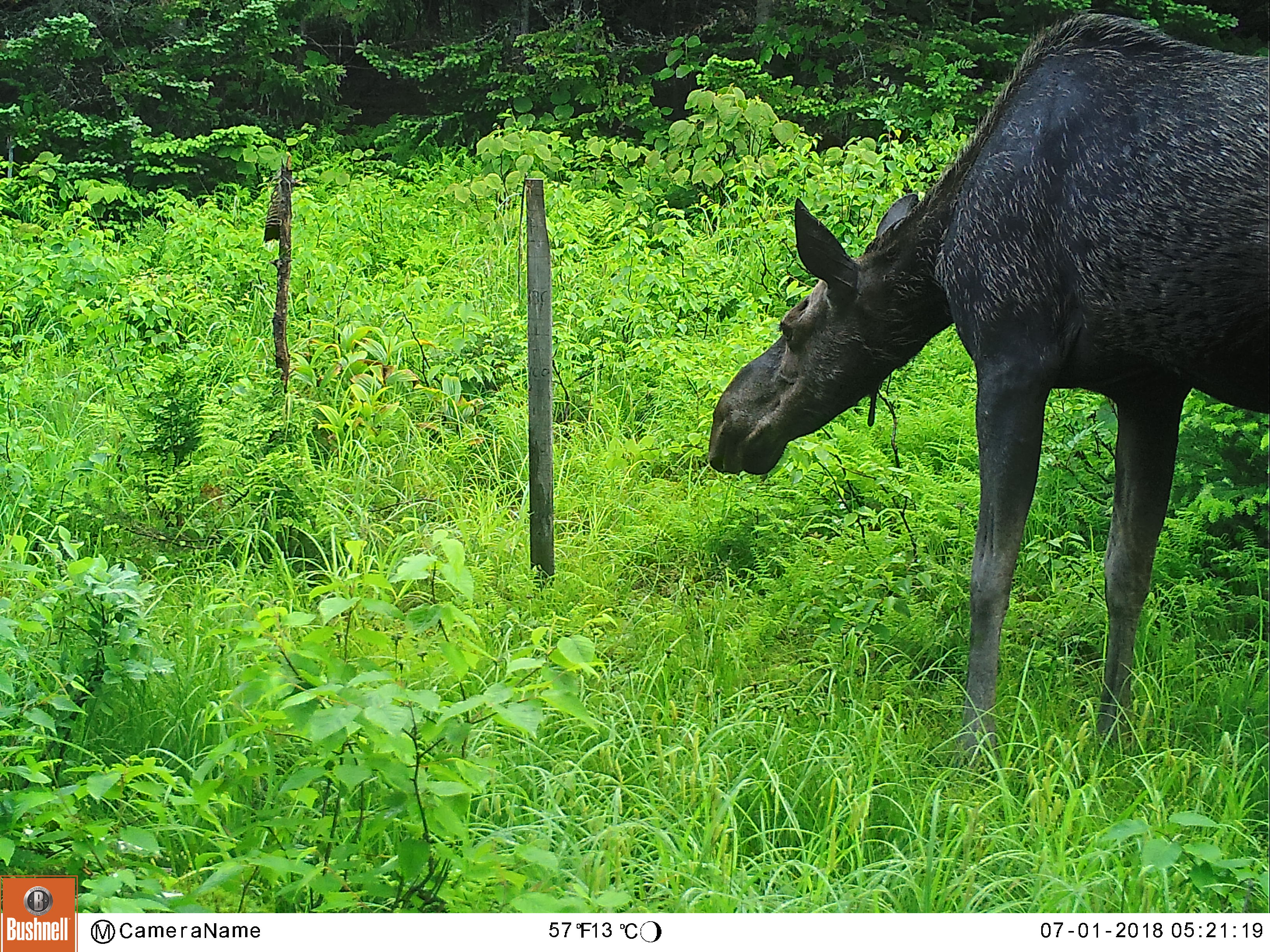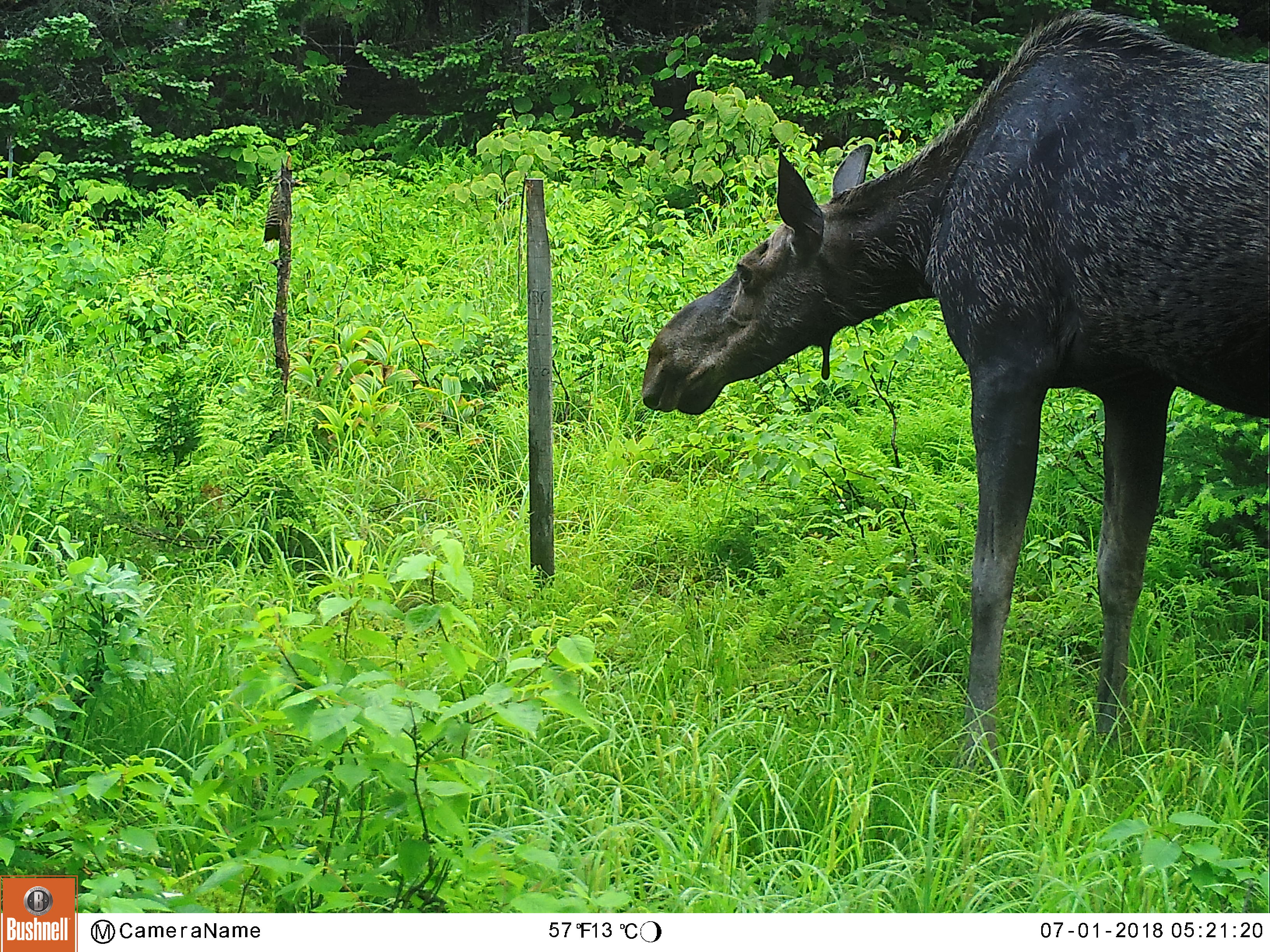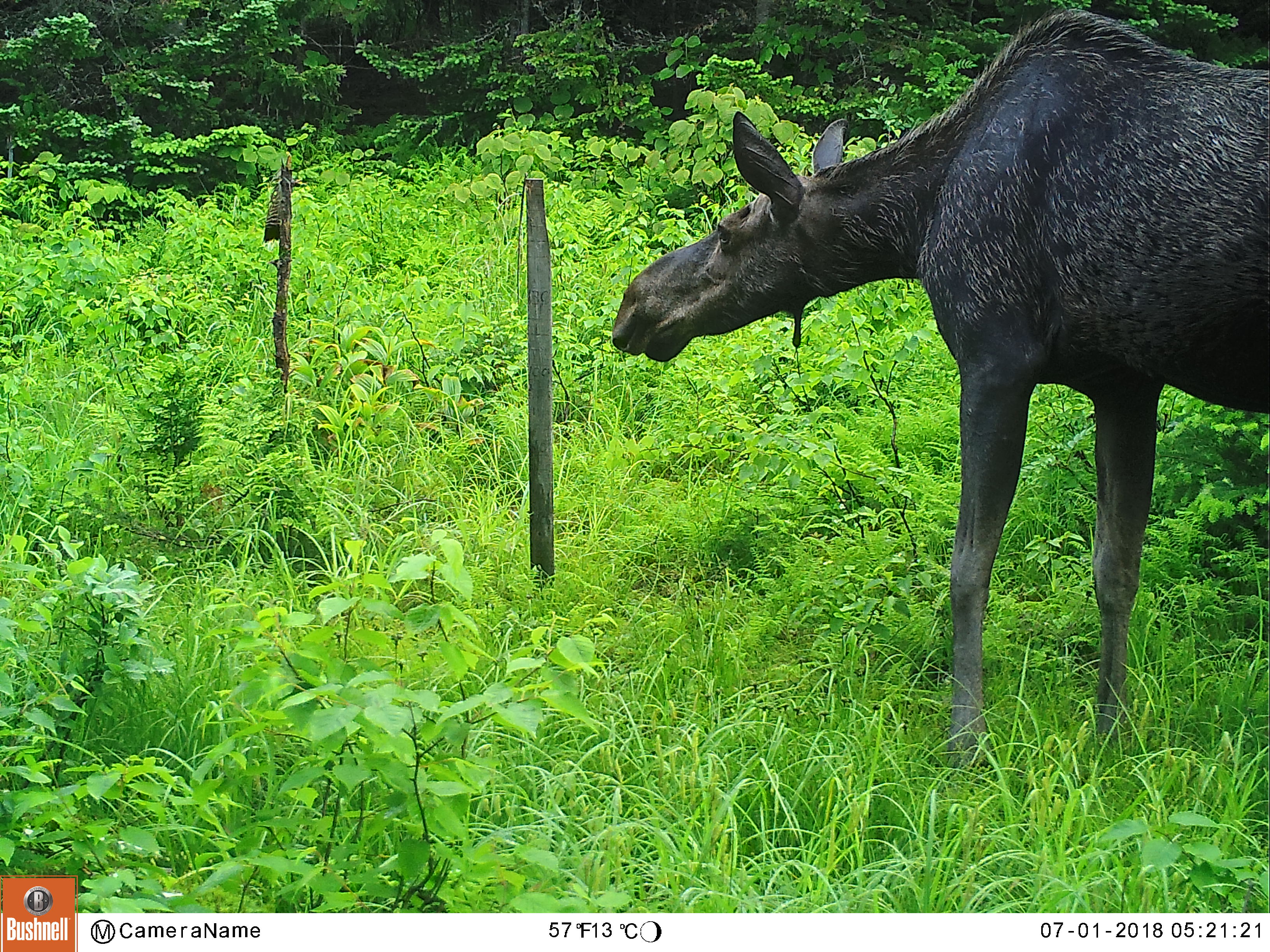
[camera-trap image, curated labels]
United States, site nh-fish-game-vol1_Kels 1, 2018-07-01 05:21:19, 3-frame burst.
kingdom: Animalia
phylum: Chordata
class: Mammalia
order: Artiodactyla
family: Cervidae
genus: Alces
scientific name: Alces alces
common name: moose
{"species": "moose (Alces alces)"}